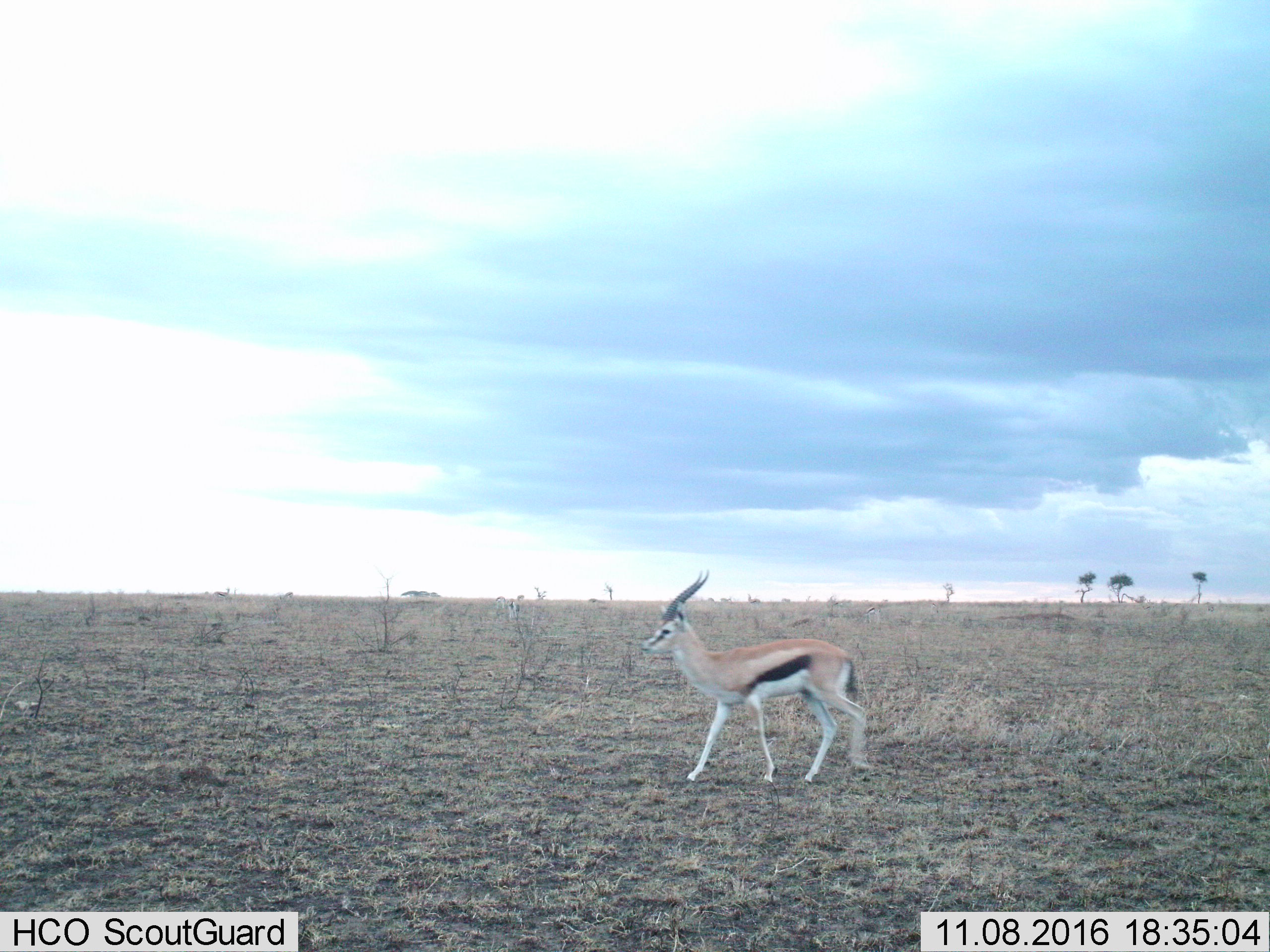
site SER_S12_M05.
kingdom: Animalia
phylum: Chordata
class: Mammalia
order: Artiodactyla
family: Bovidae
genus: Eudorcas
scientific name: Eudorcas thomsonii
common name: thomson's gazelle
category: gazellethomsons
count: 1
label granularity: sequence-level